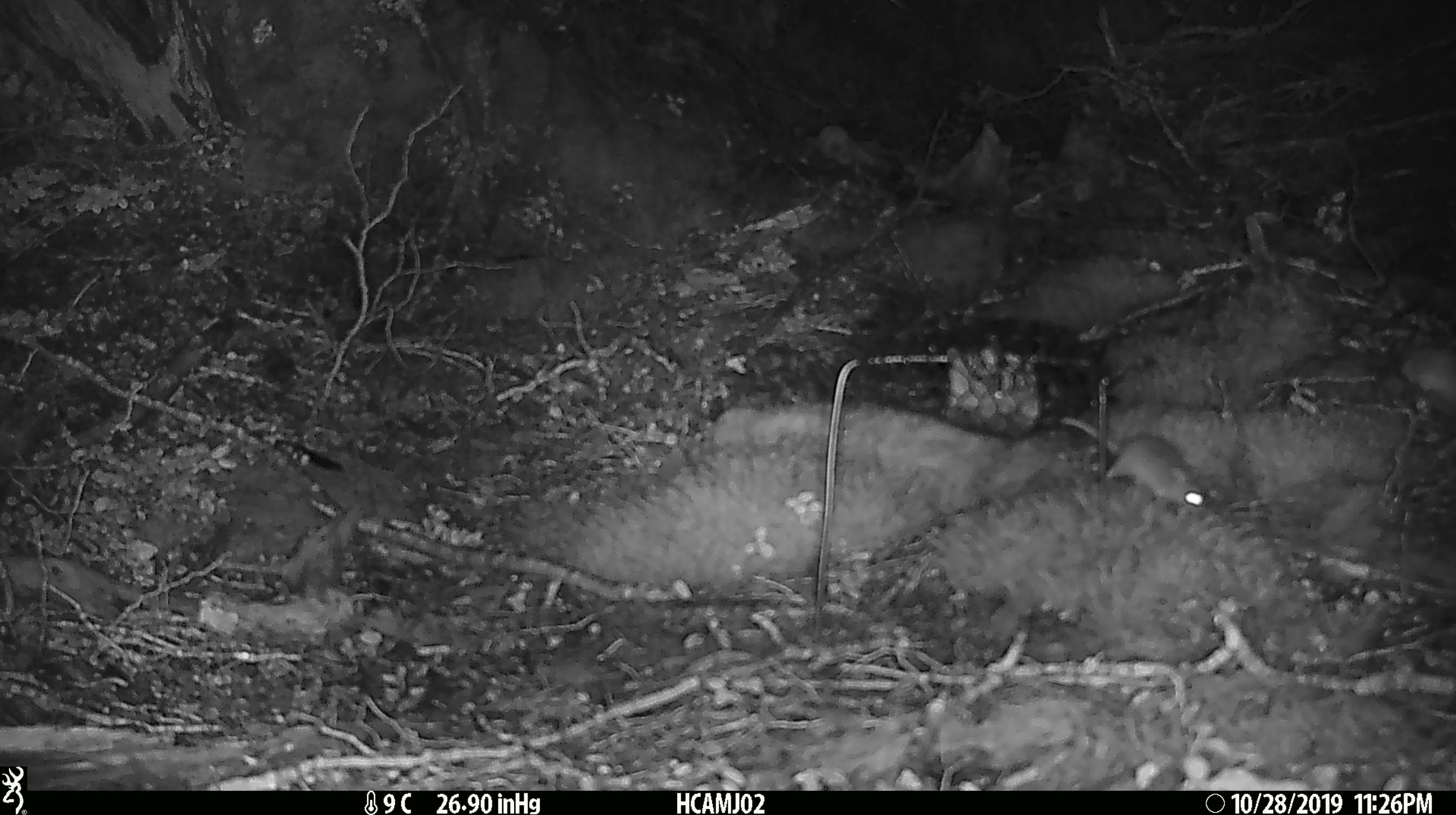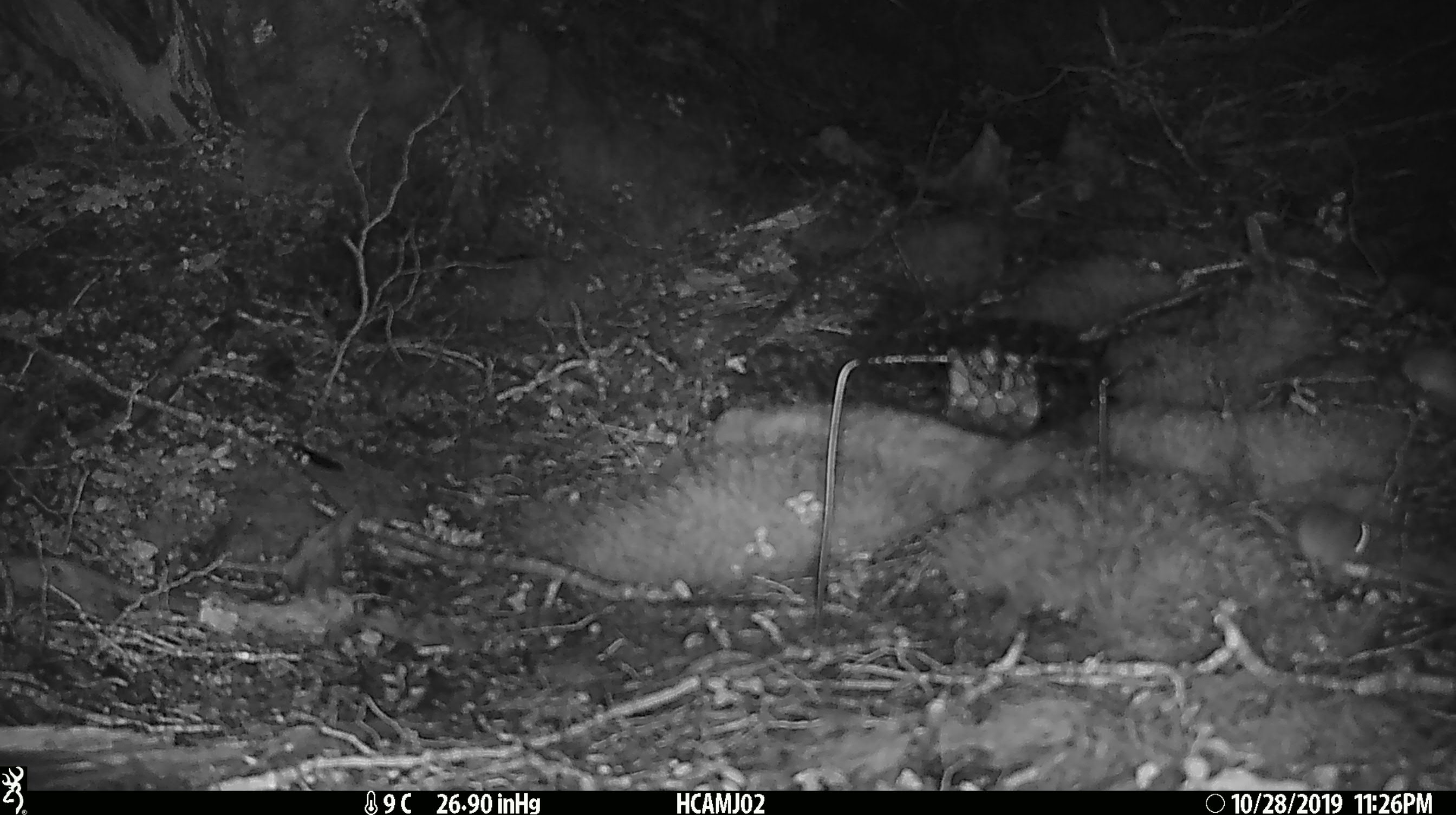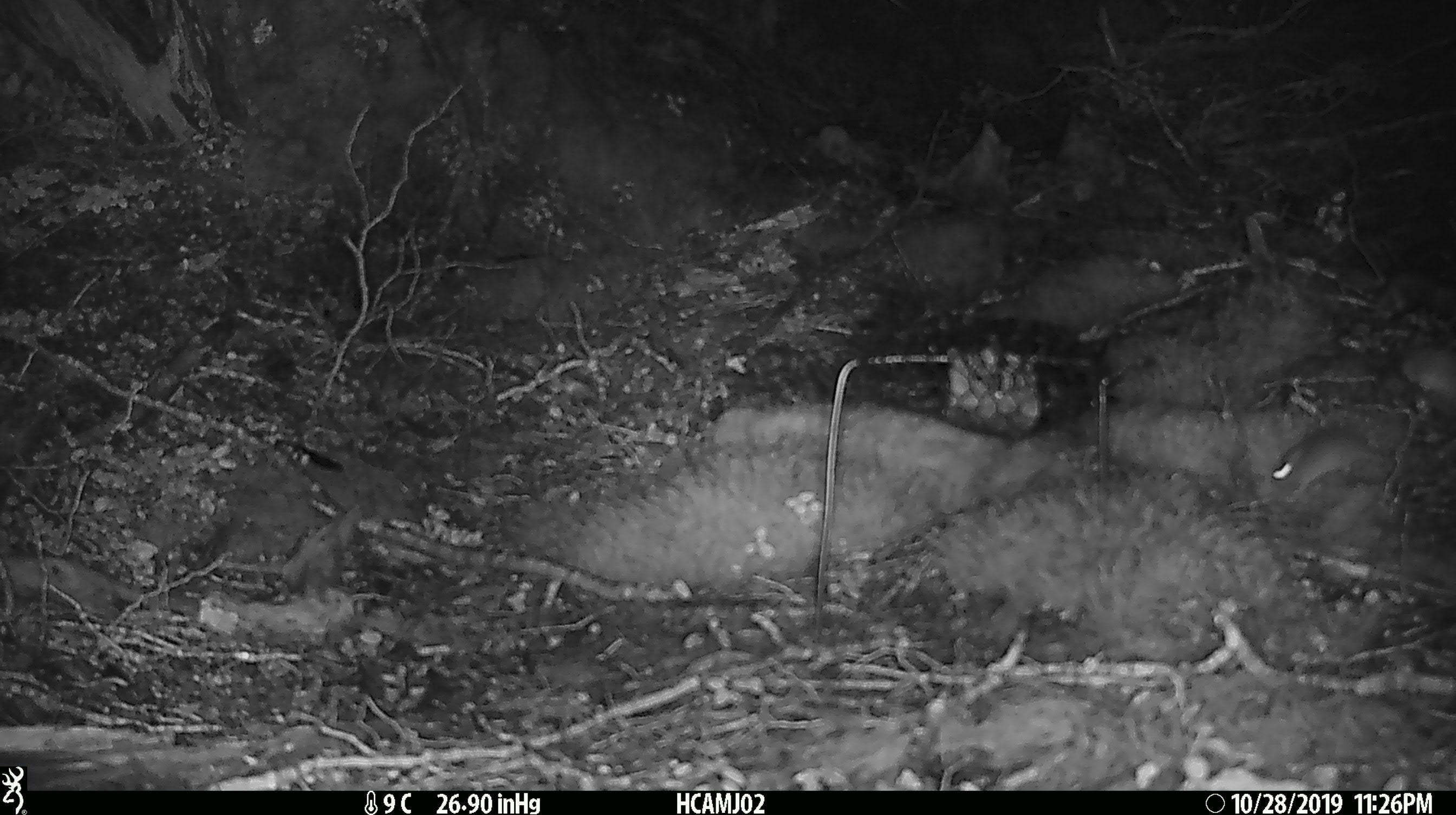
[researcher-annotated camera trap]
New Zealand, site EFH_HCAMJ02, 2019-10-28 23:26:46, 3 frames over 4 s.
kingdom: Animalia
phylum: Chordata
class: Mammalia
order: Rodentia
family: Muridae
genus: Mus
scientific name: Mus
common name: mouse